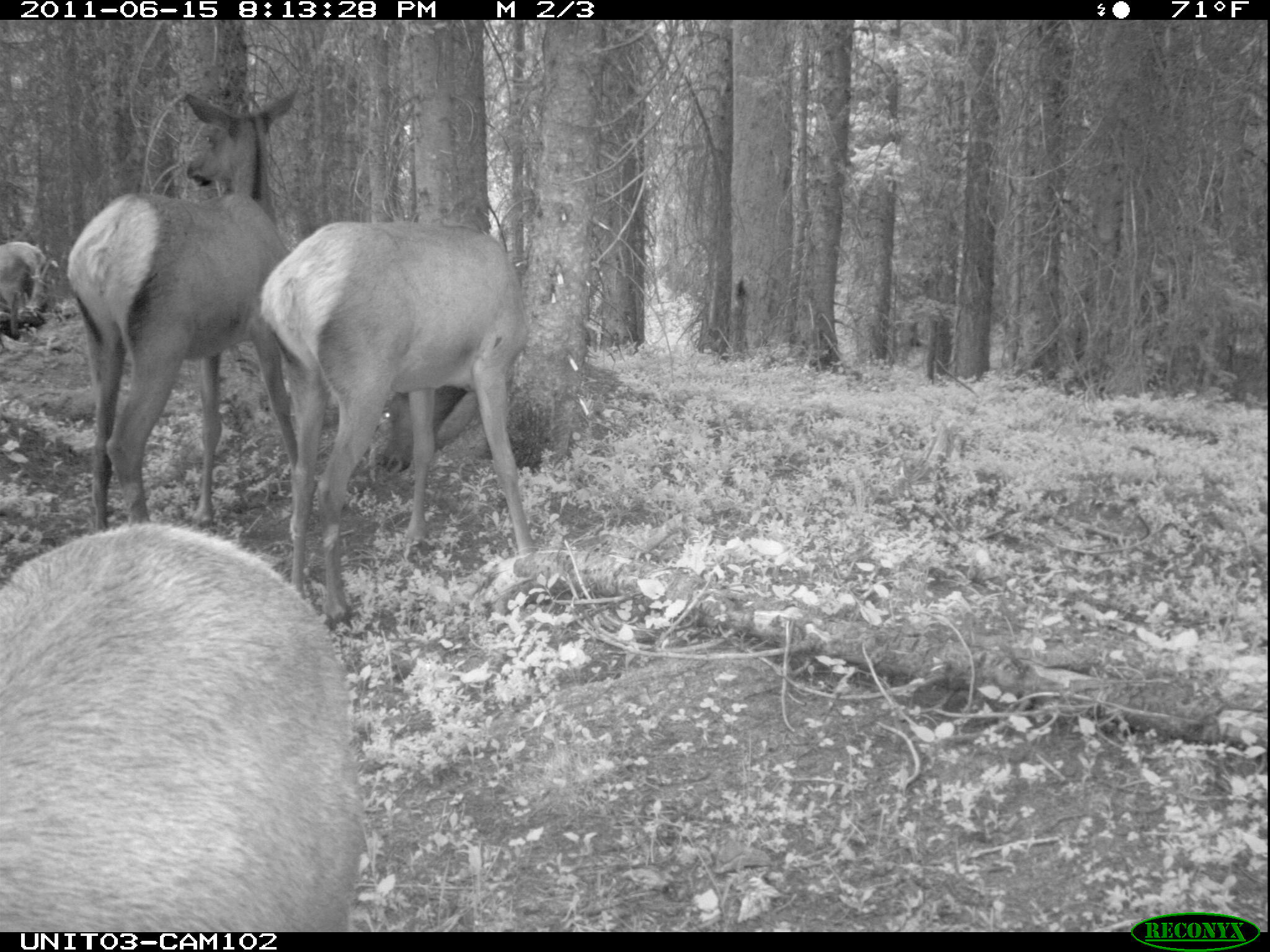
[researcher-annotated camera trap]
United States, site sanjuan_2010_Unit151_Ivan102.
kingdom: Animalia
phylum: Chordata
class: Mammalia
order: Artiodactyla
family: Cervidae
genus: Cervus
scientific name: Cervus elaphus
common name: red deer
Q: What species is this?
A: Cervus elaphus (red deer).